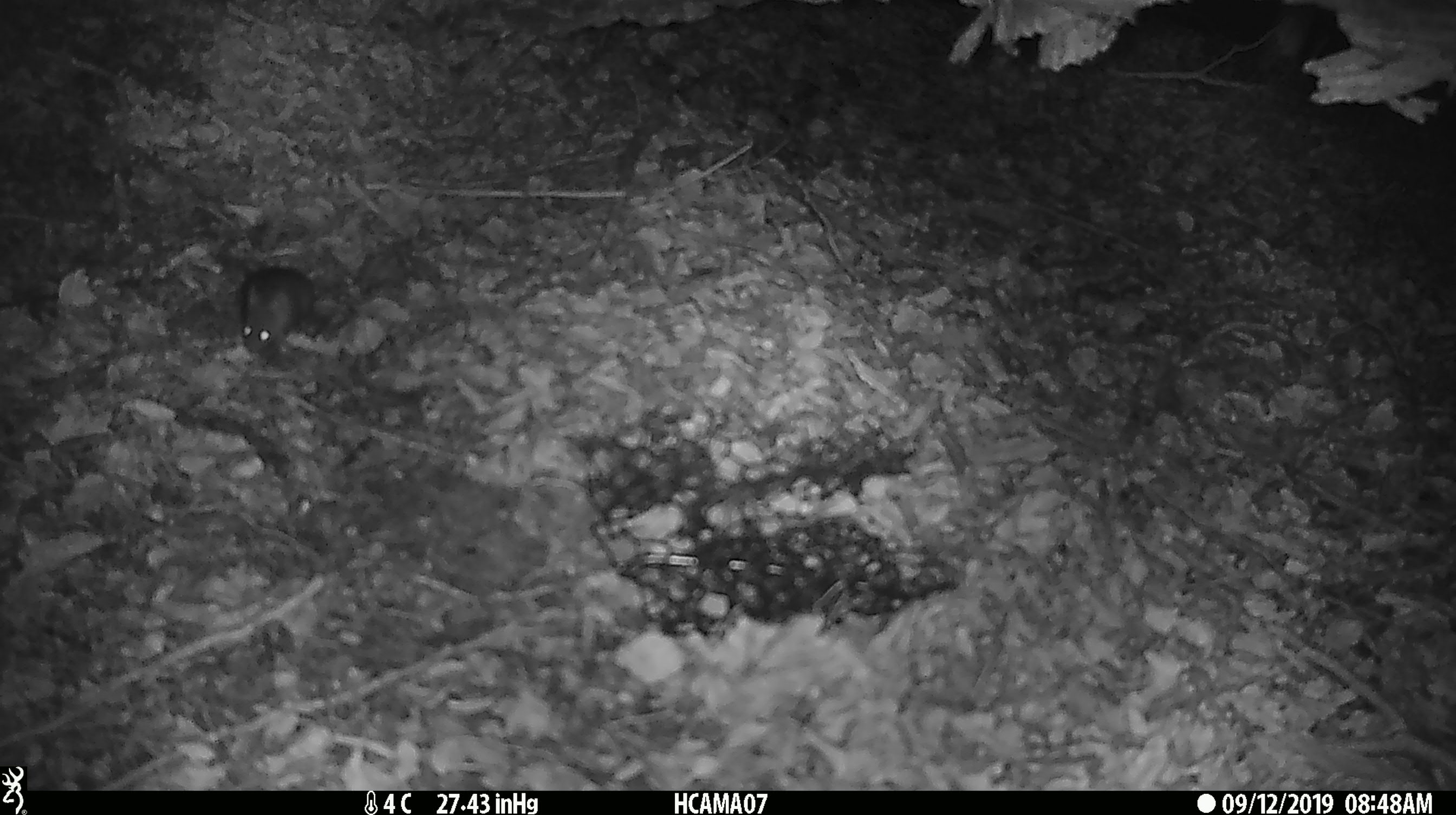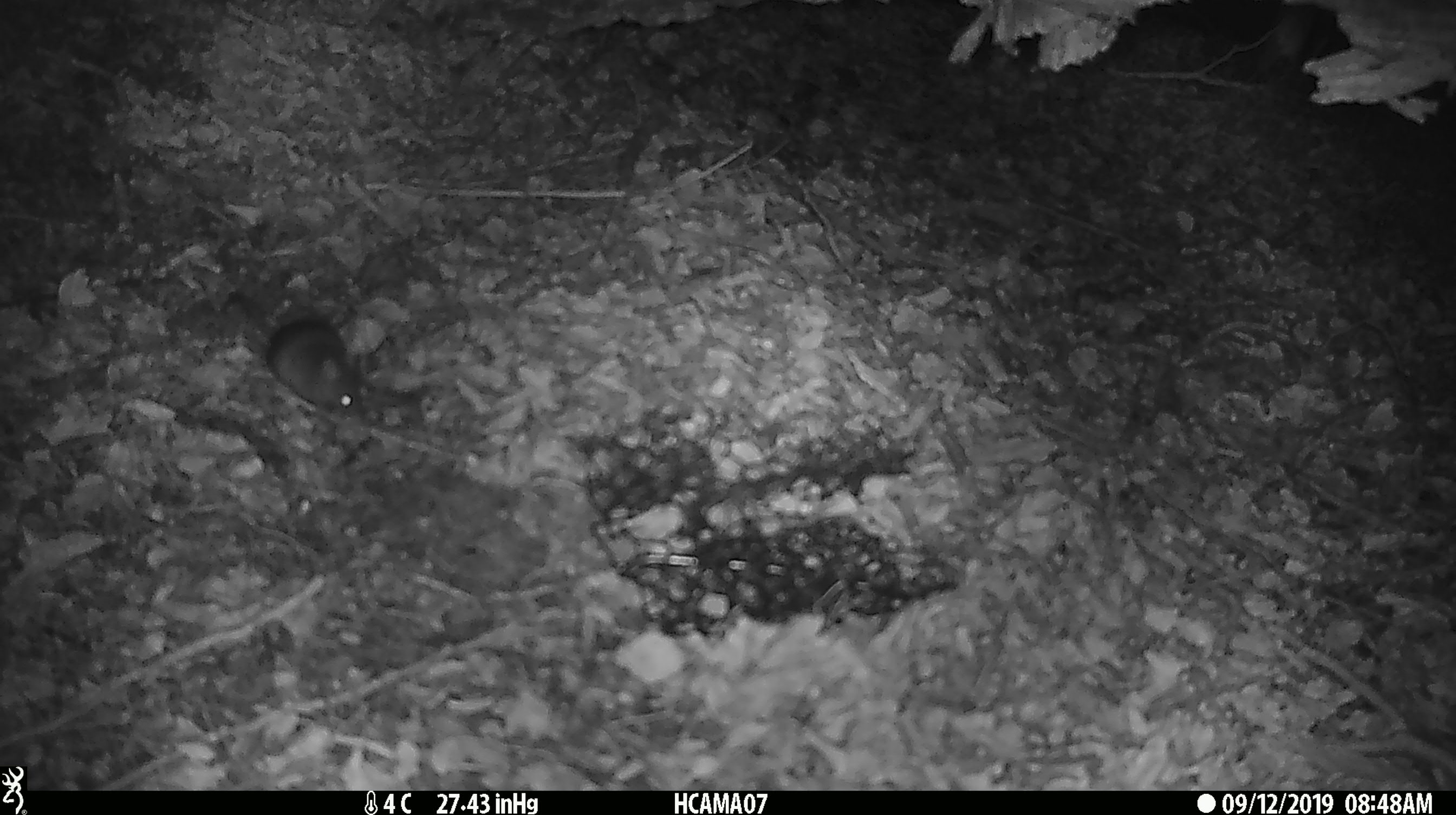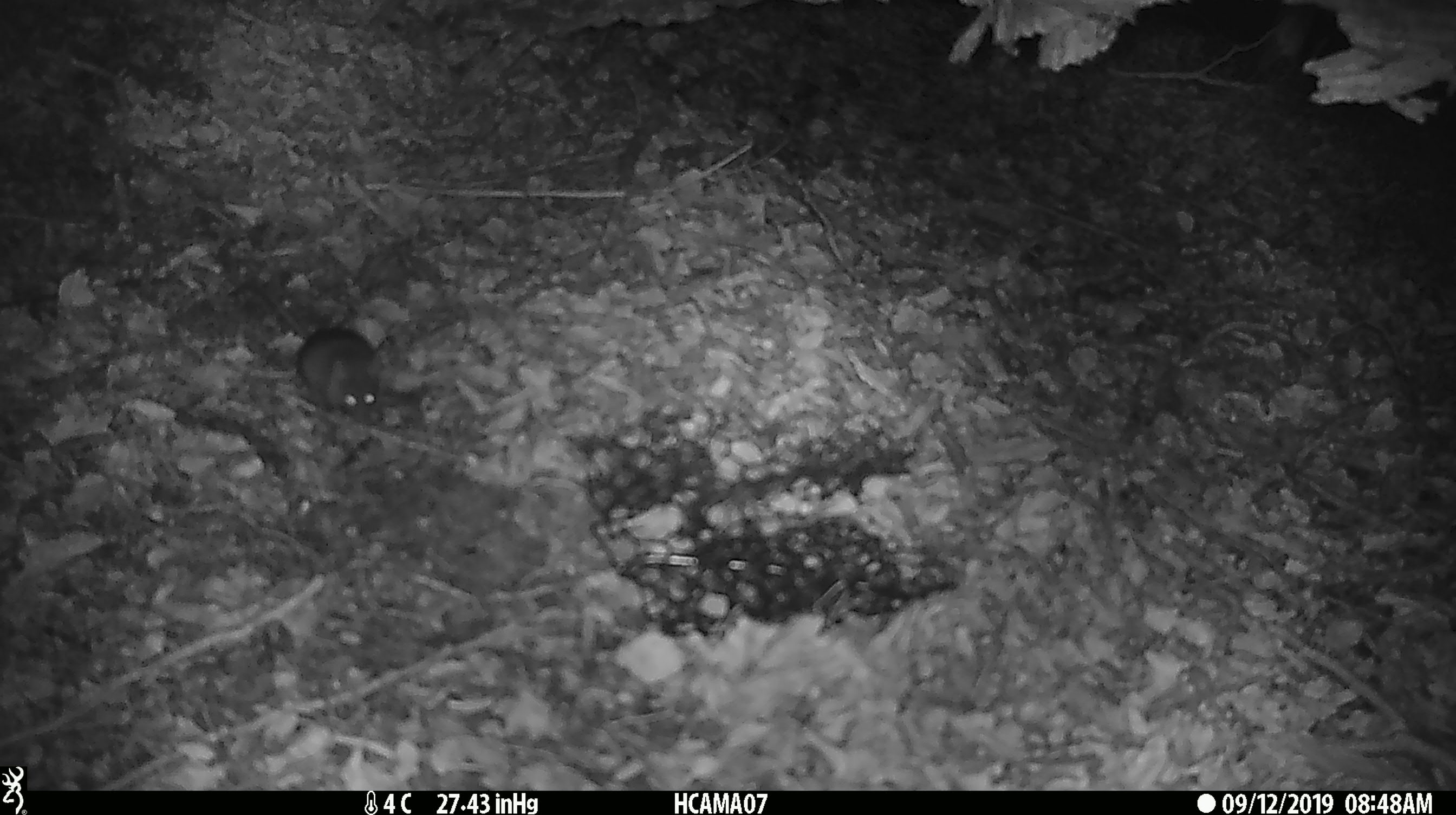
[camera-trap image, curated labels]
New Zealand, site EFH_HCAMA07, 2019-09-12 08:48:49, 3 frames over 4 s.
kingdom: Animalia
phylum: Chordata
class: Mammalia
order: Rodentia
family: Muridae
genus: Mus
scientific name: Mus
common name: mouse